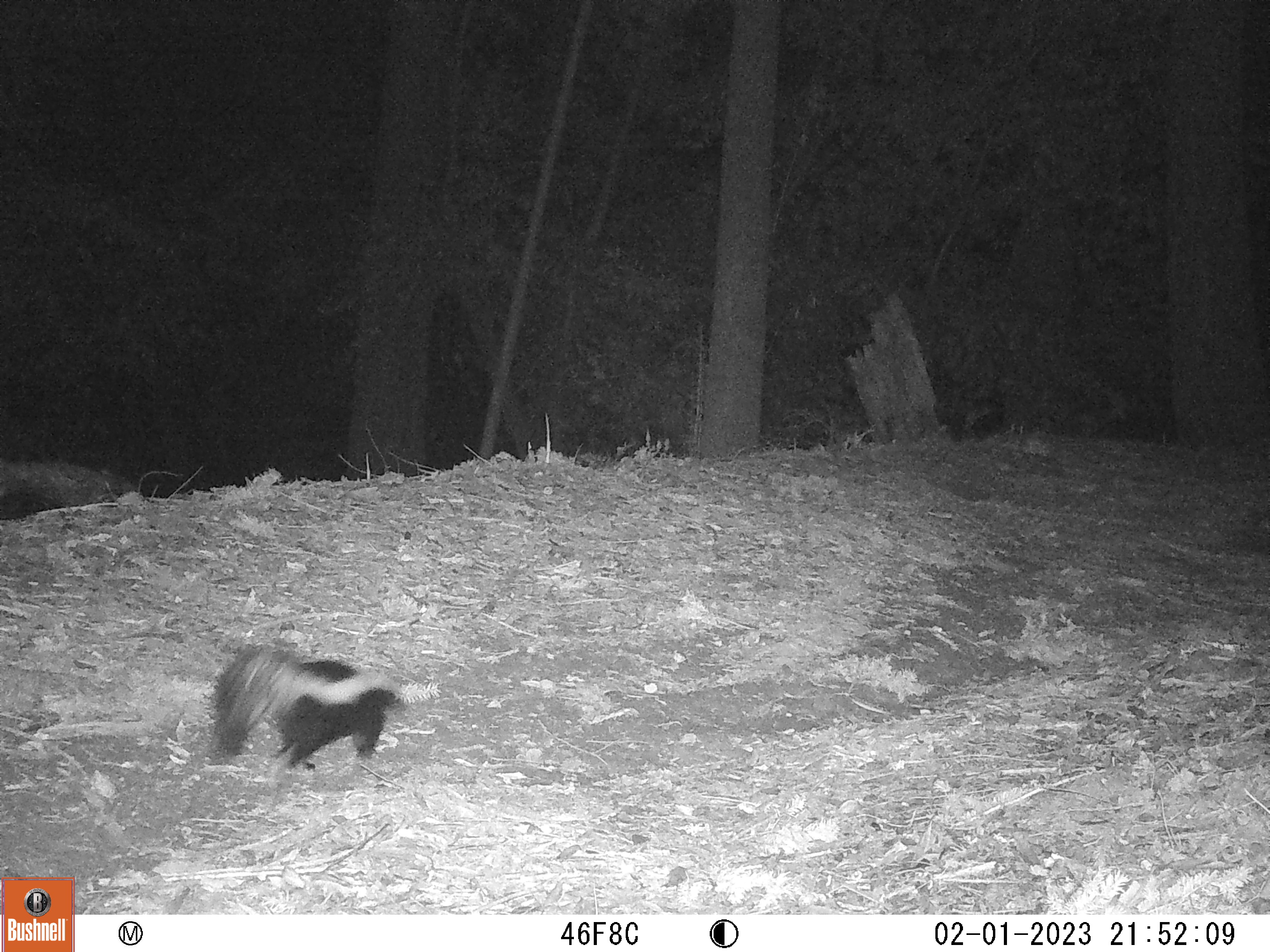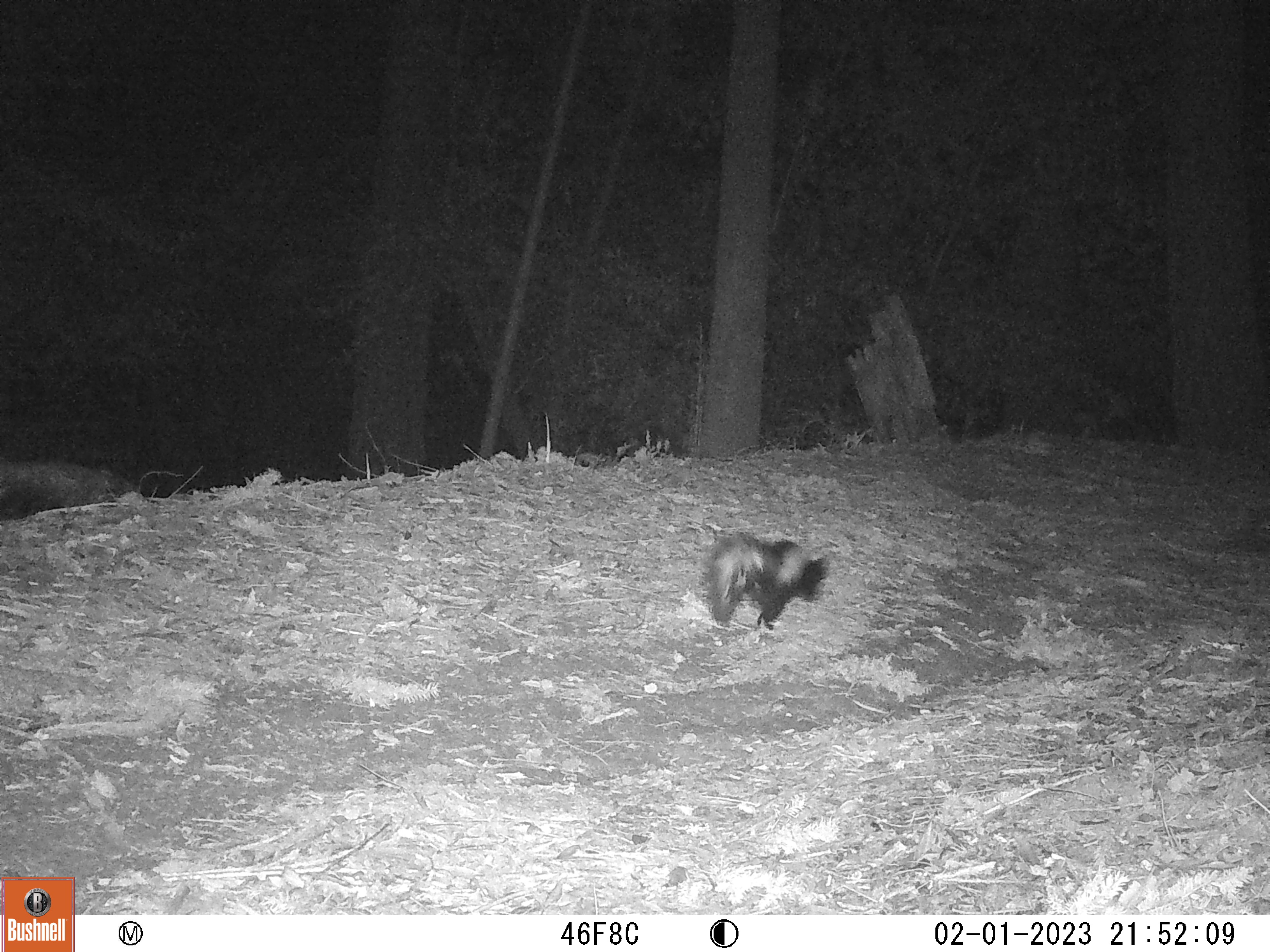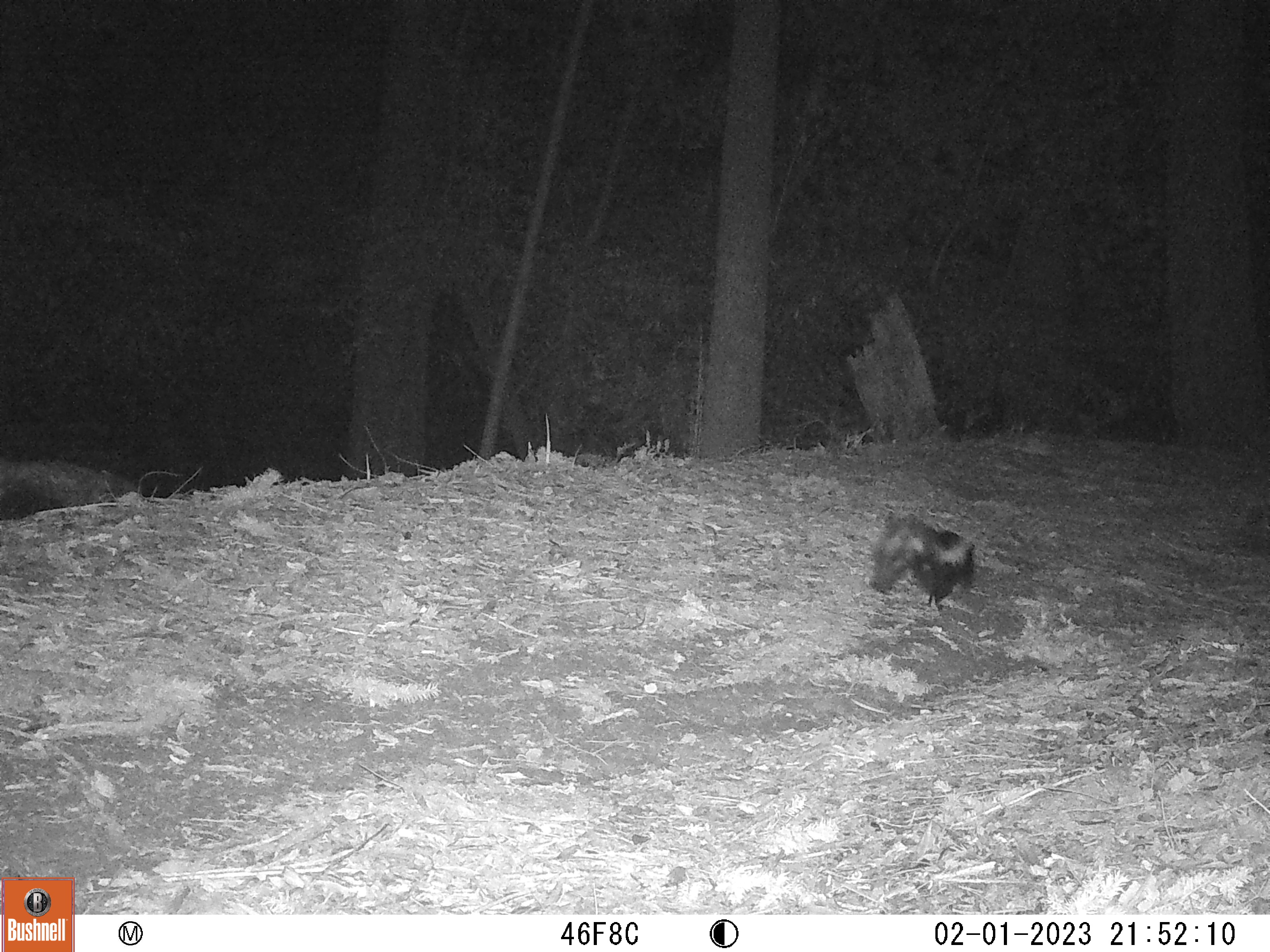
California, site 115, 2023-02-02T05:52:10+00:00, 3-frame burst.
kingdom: Animalia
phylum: Chordata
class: Mammalia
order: Carnivora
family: Mephitidae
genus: Mephitis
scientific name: Mephitis mephitis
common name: striped skunk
Striped skunk (Mephitis mephitis).